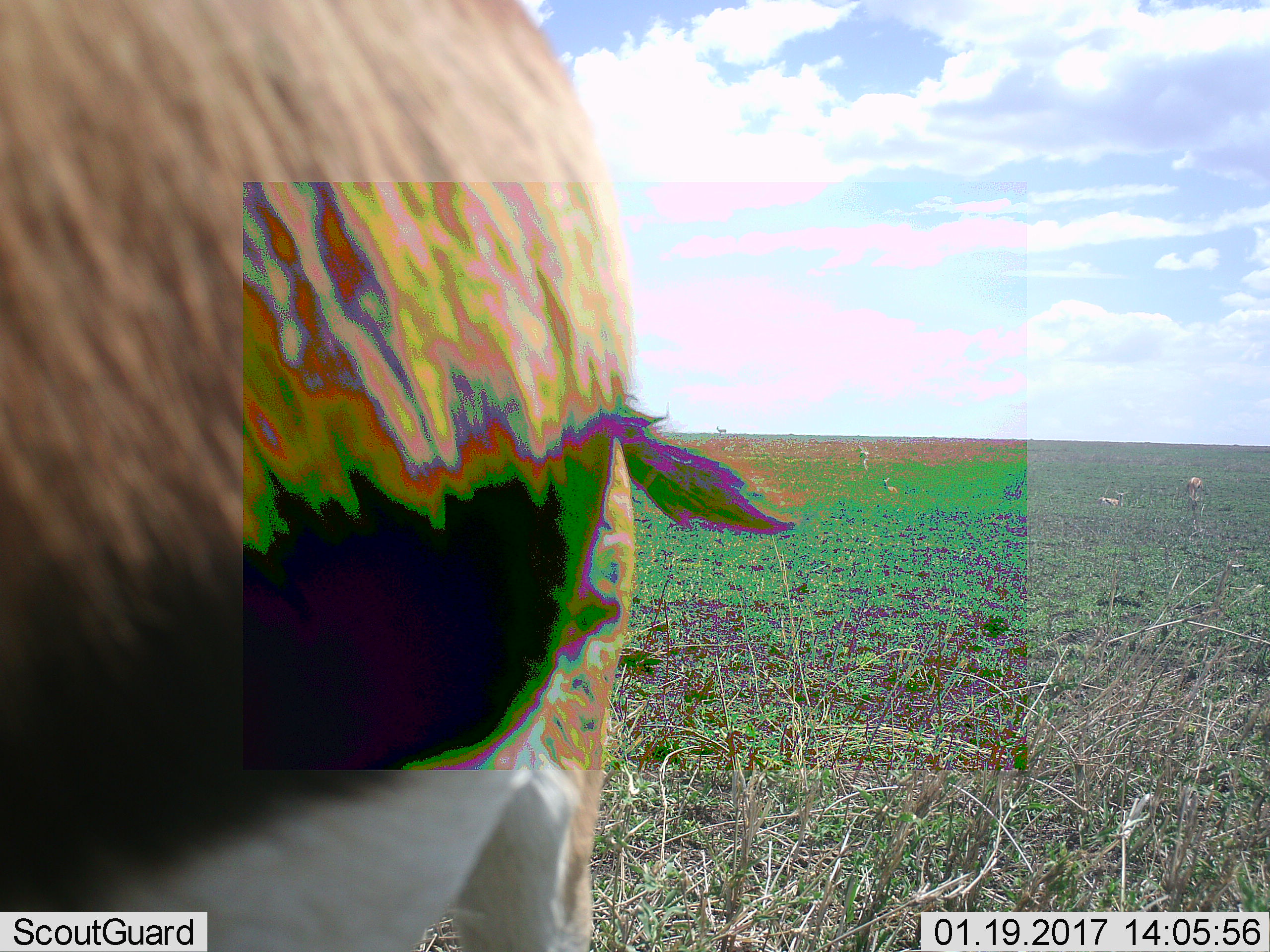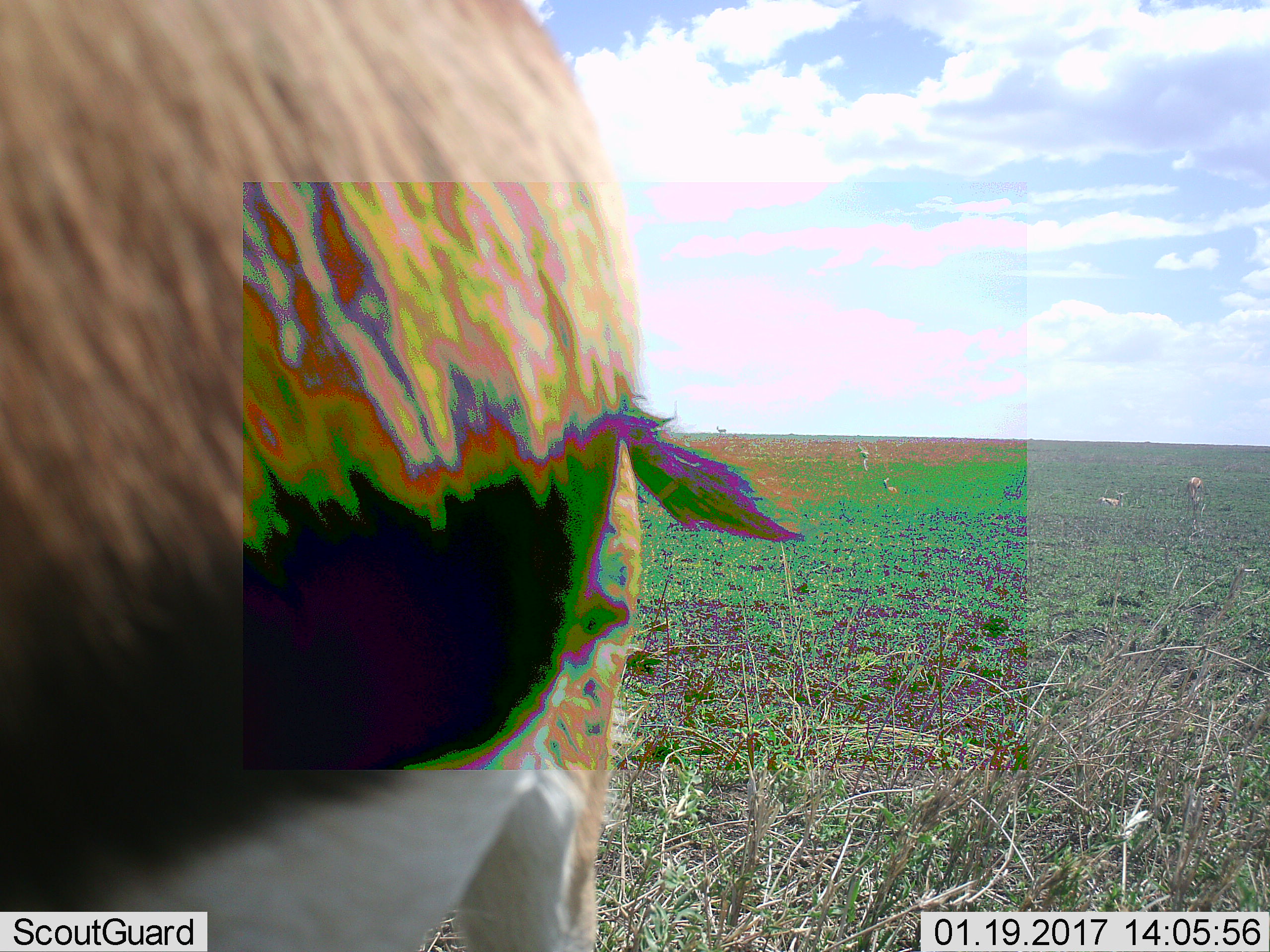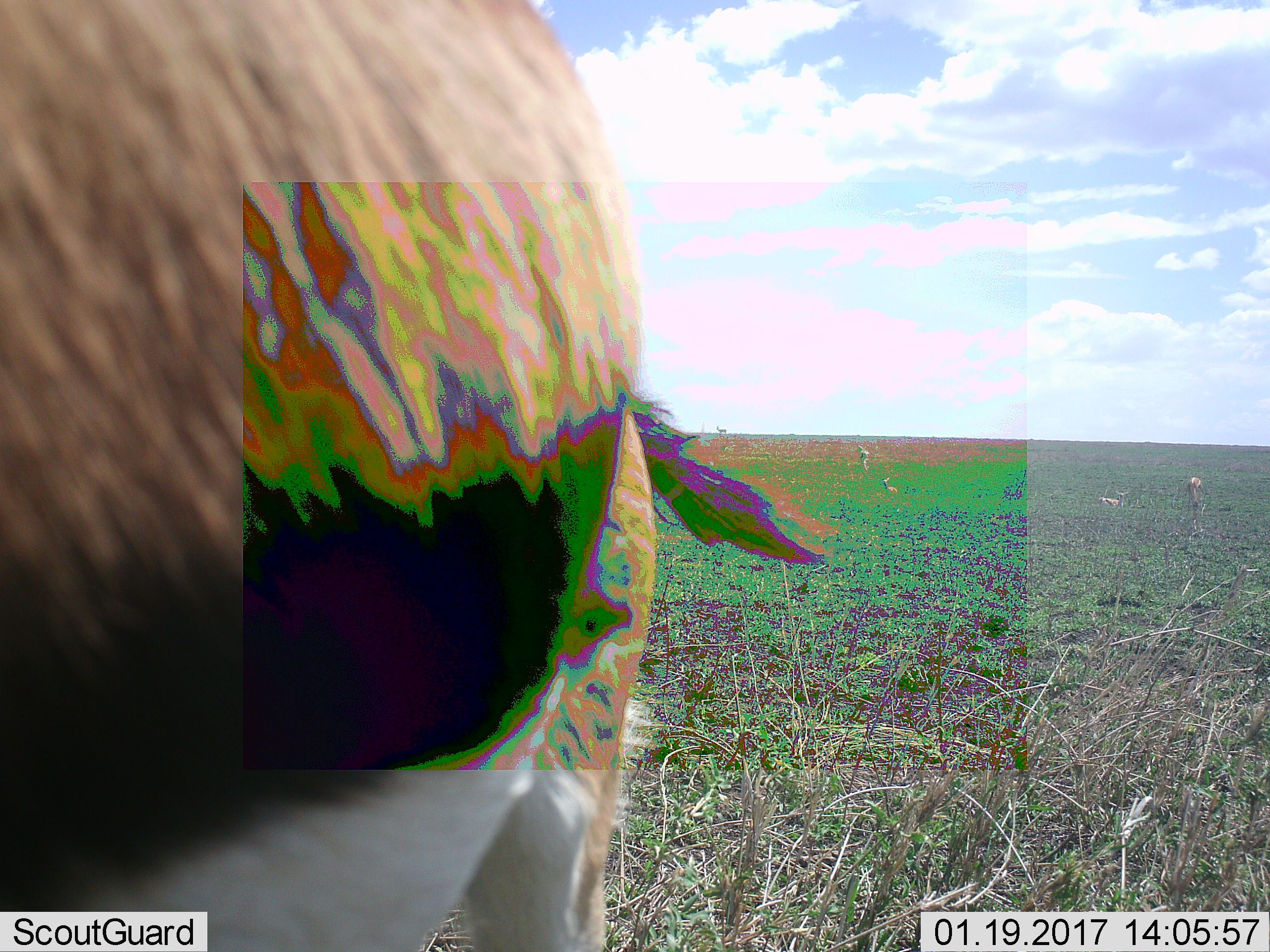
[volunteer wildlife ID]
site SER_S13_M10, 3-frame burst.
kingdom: Animalia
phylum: Chordata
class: Mammalia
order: Artiodactyla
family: Bovidae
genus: Eudorcas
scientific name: Eudorcas thomsonii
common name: thomson's gazelle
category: gazellethomsons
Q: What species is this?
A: Gazellethomsons (thomson's gazelle) (Eudorcas thomsonii).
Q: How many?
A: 4.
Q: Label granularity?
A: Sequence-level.